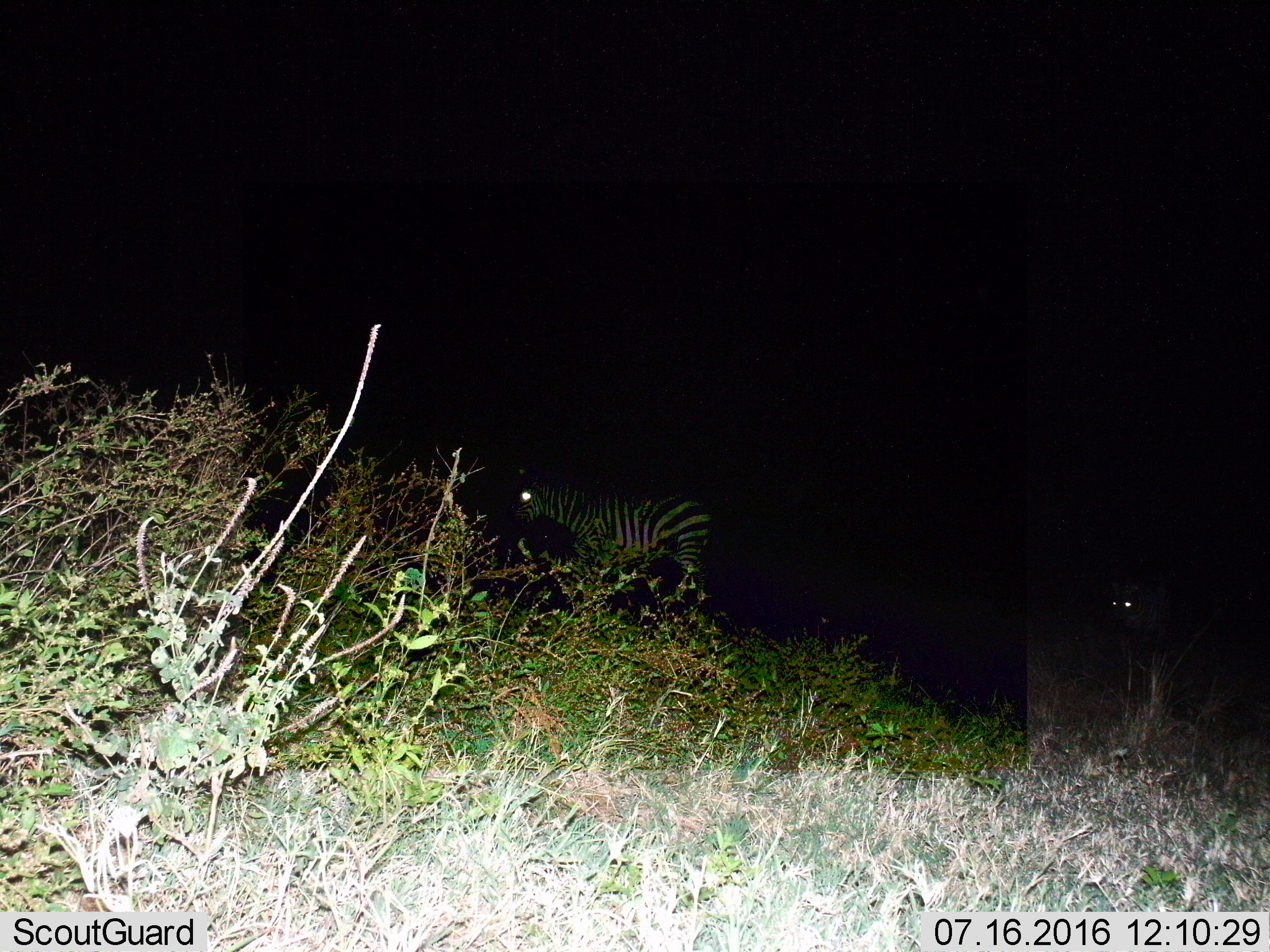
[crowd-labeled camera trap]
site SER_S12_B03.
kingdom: Animalia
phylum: Chordata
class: Mammalia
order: Perissodactyla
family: Equidae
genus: Equus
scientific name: Equus quagga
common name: plains zebra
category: zebraplains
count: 2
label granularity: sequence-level